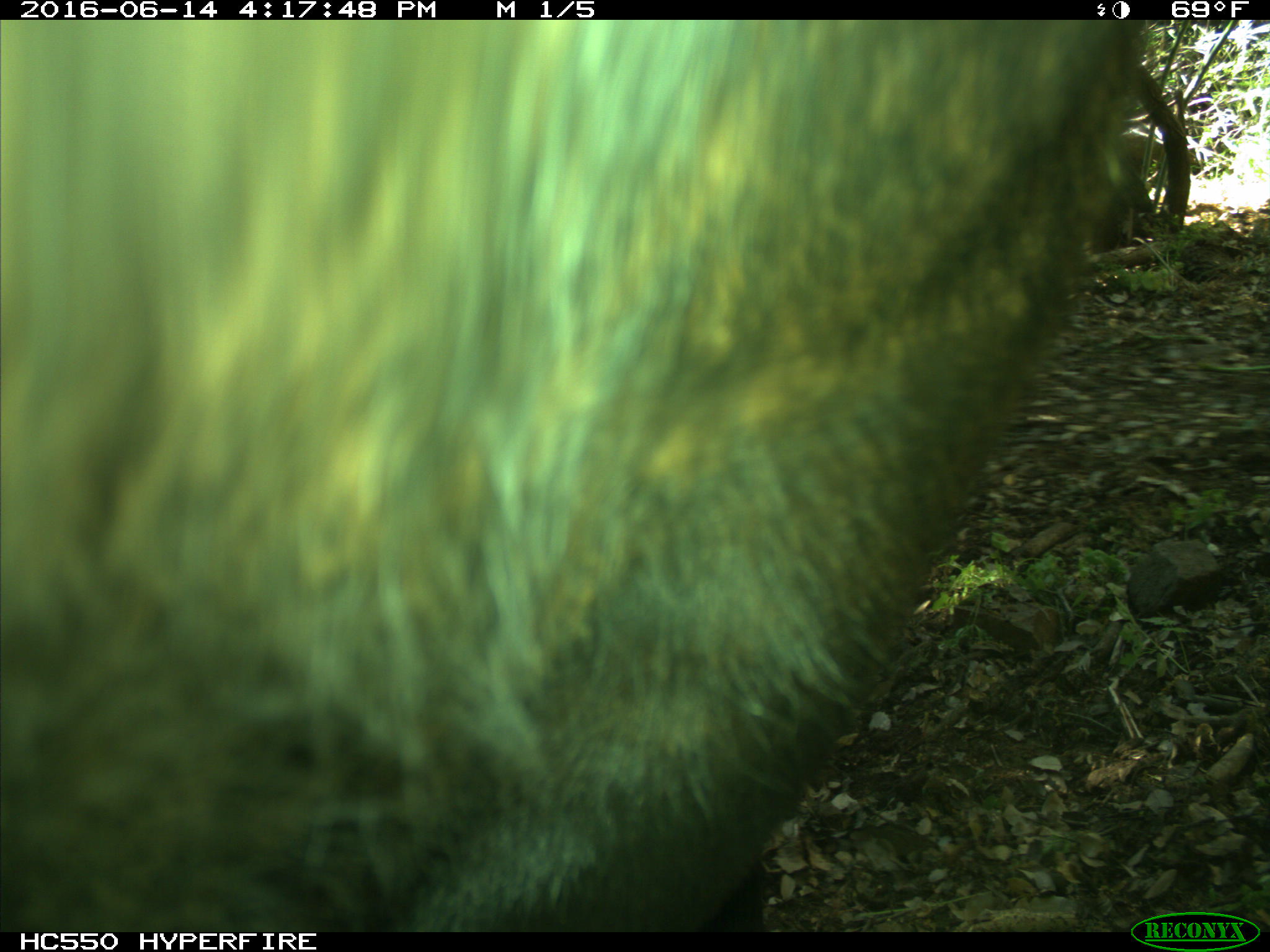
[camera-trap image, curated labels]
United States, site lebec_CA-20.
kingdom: Animalia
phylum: Chordata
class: Mammalia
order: Artiodactyla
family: Bovidae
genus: Bos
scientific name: Bos taurus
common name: domestic cow